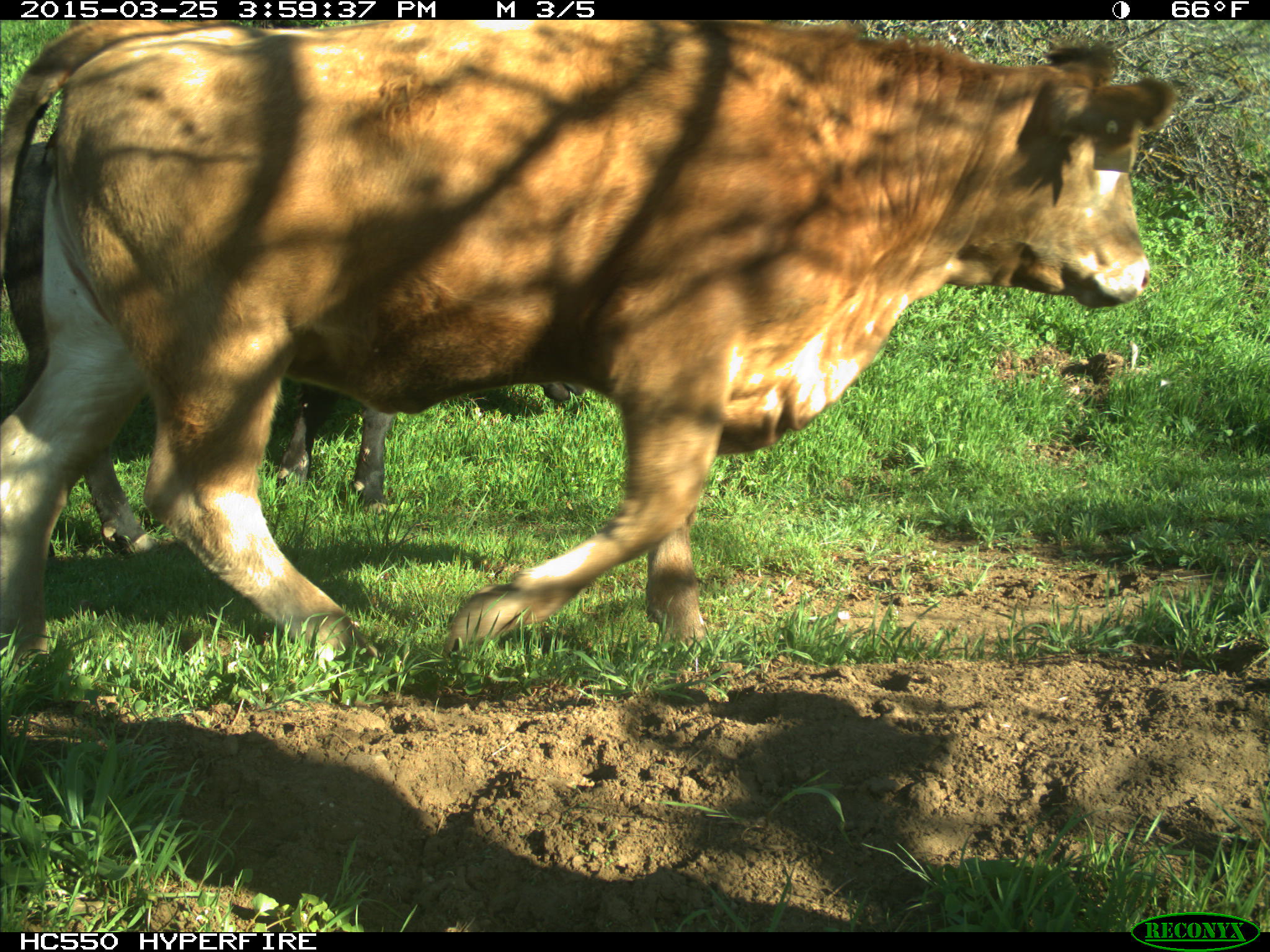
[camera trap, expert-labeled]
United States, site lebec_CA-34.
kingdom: Animalia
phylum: Chordata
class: Mammalia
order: Artiodactyla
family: Bovidae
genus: Bos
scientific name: Bos taurus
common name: domestic cow